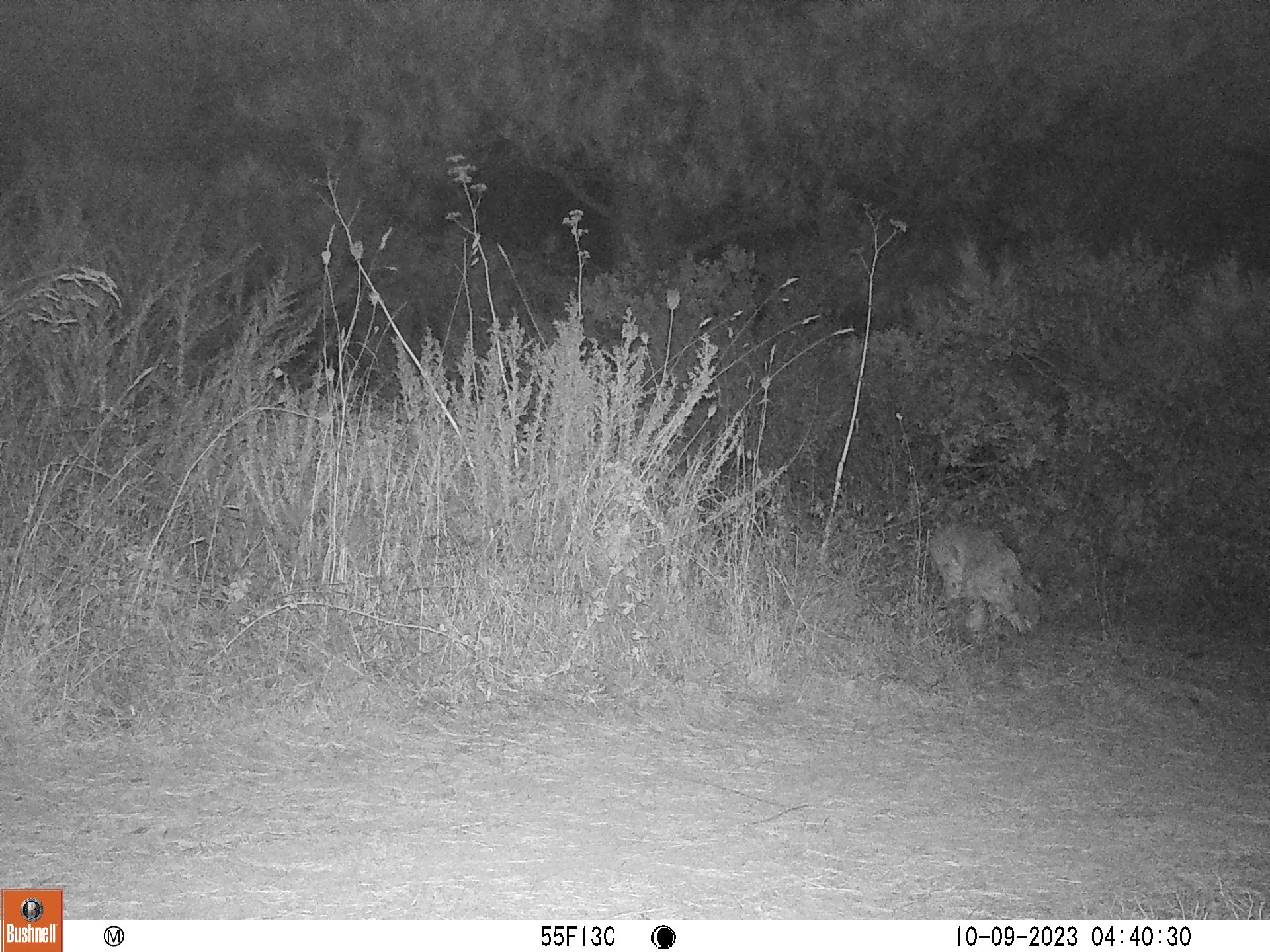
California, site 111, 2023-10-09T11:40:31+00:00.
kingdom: Animalia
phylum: Chordata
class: Mammalia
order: Carnivora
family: Felidae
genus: Lynx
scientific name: Lynx rufus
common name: bobcat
Bobcat (Lynx rufus).